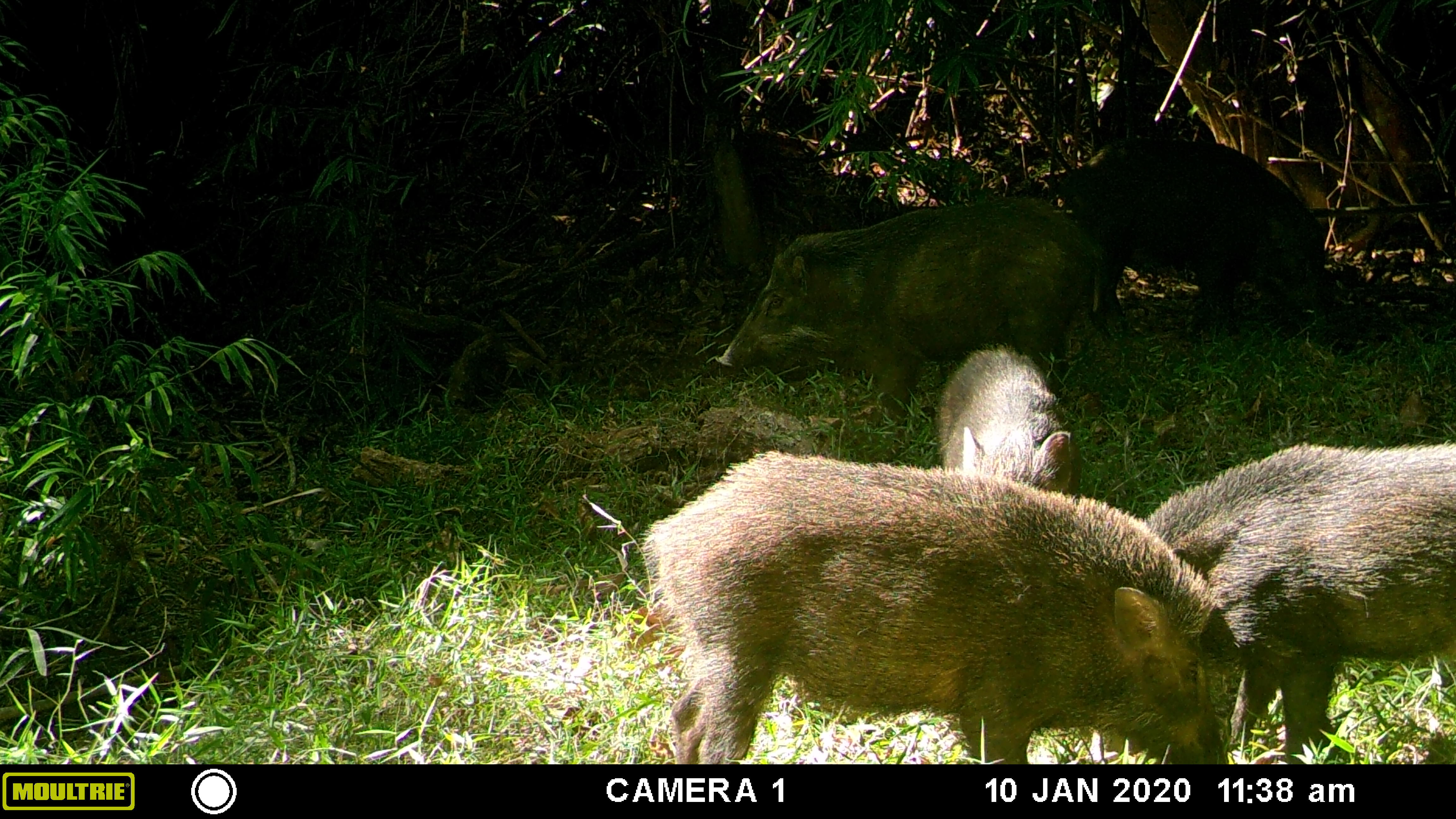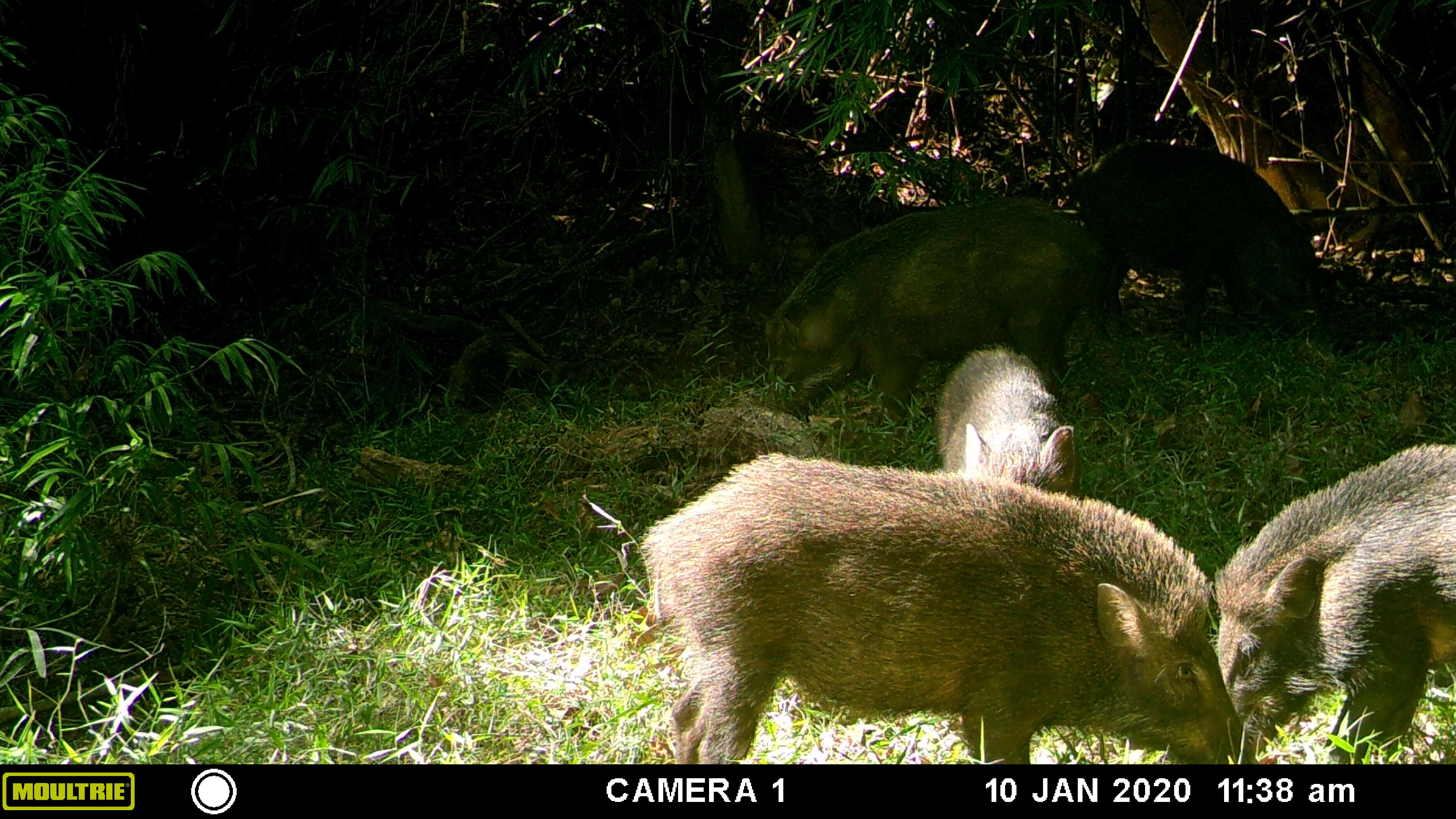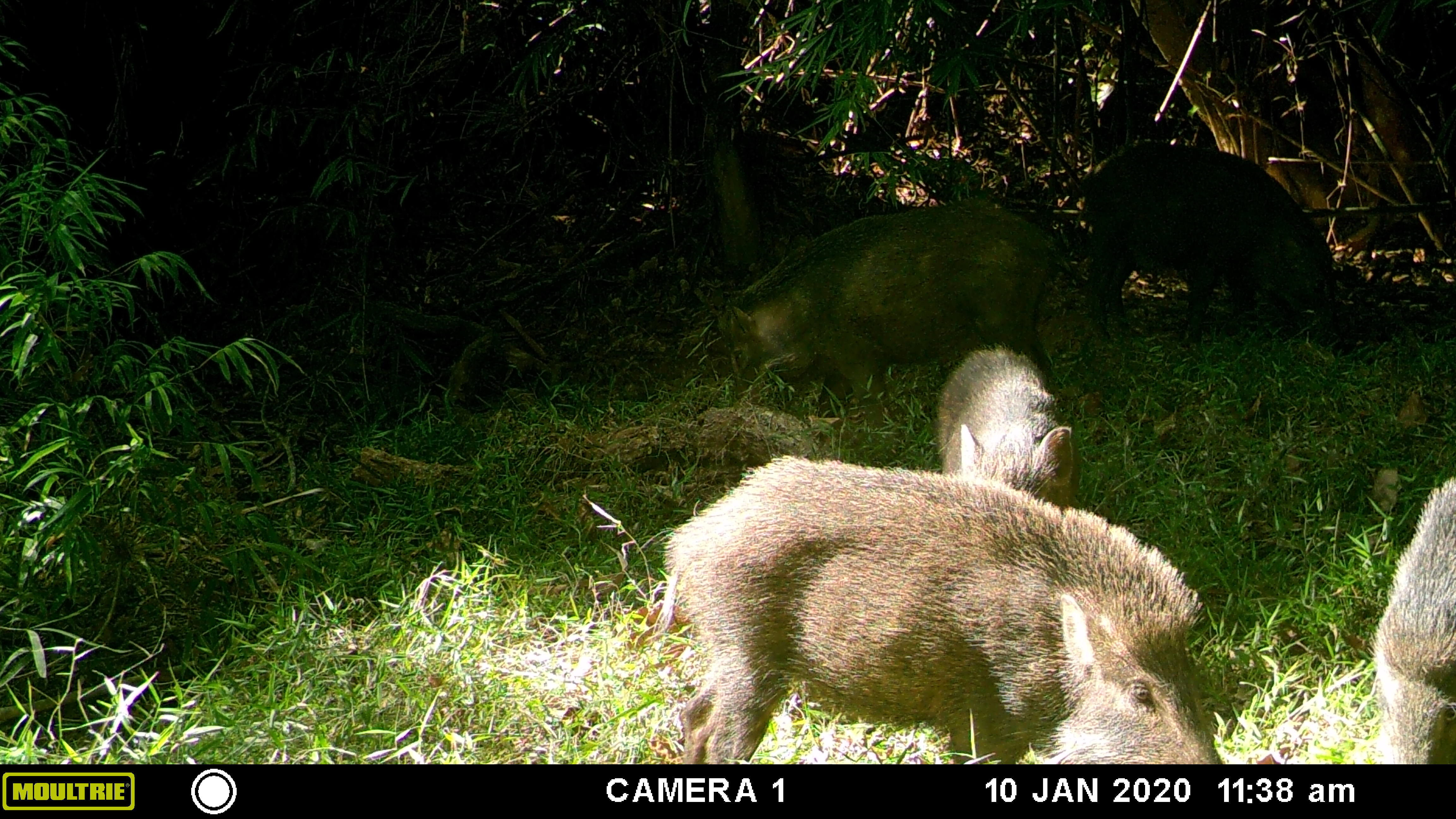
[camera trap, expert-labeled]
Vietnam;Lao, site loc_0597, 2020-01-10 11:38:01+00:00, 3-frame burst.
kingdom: Animalia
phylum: Chordata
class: Mammalia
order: Artiodactyla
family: Suidae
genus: Sus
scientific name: Sus scrofa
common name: eurasian wild pig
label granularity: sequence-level